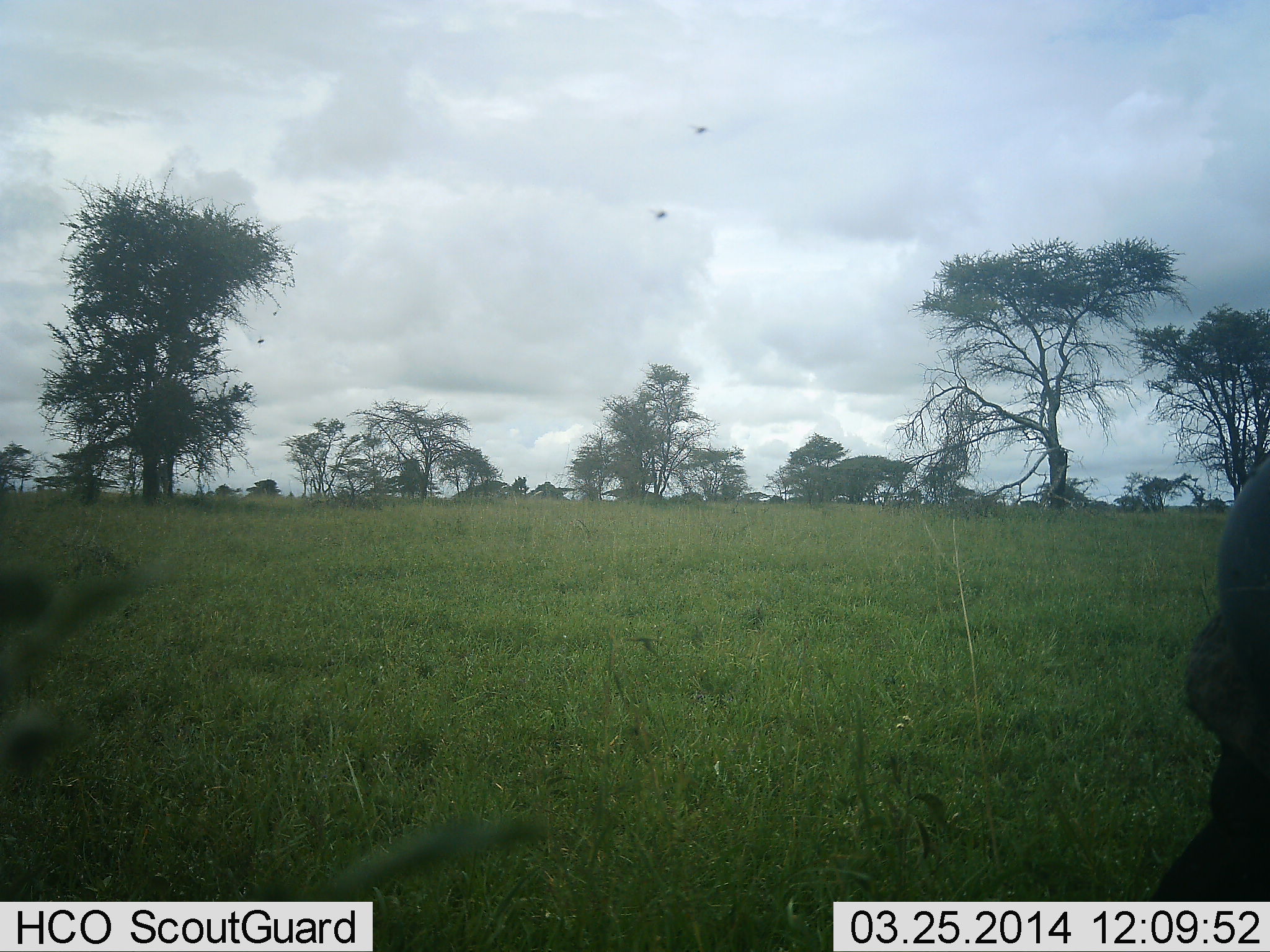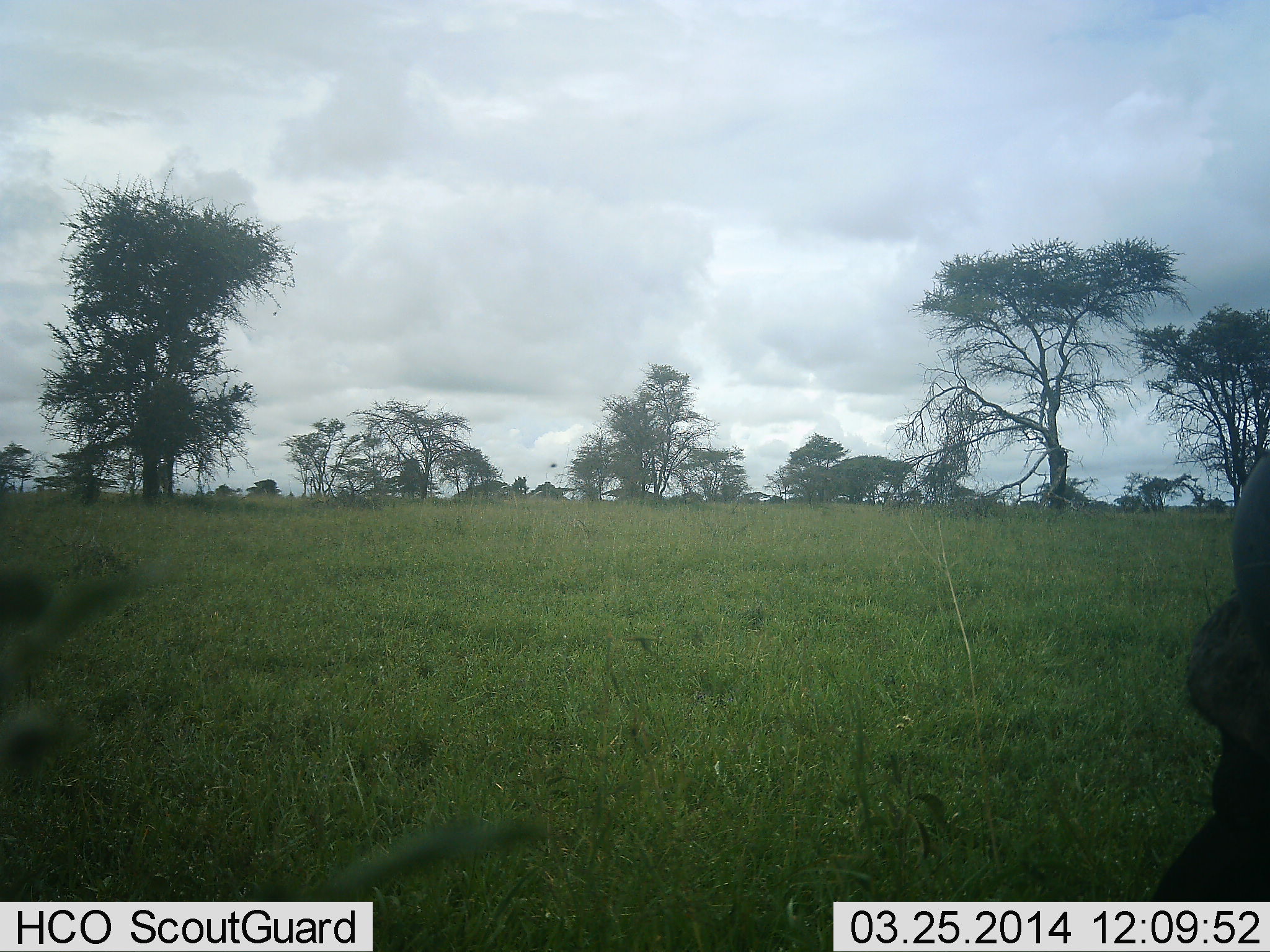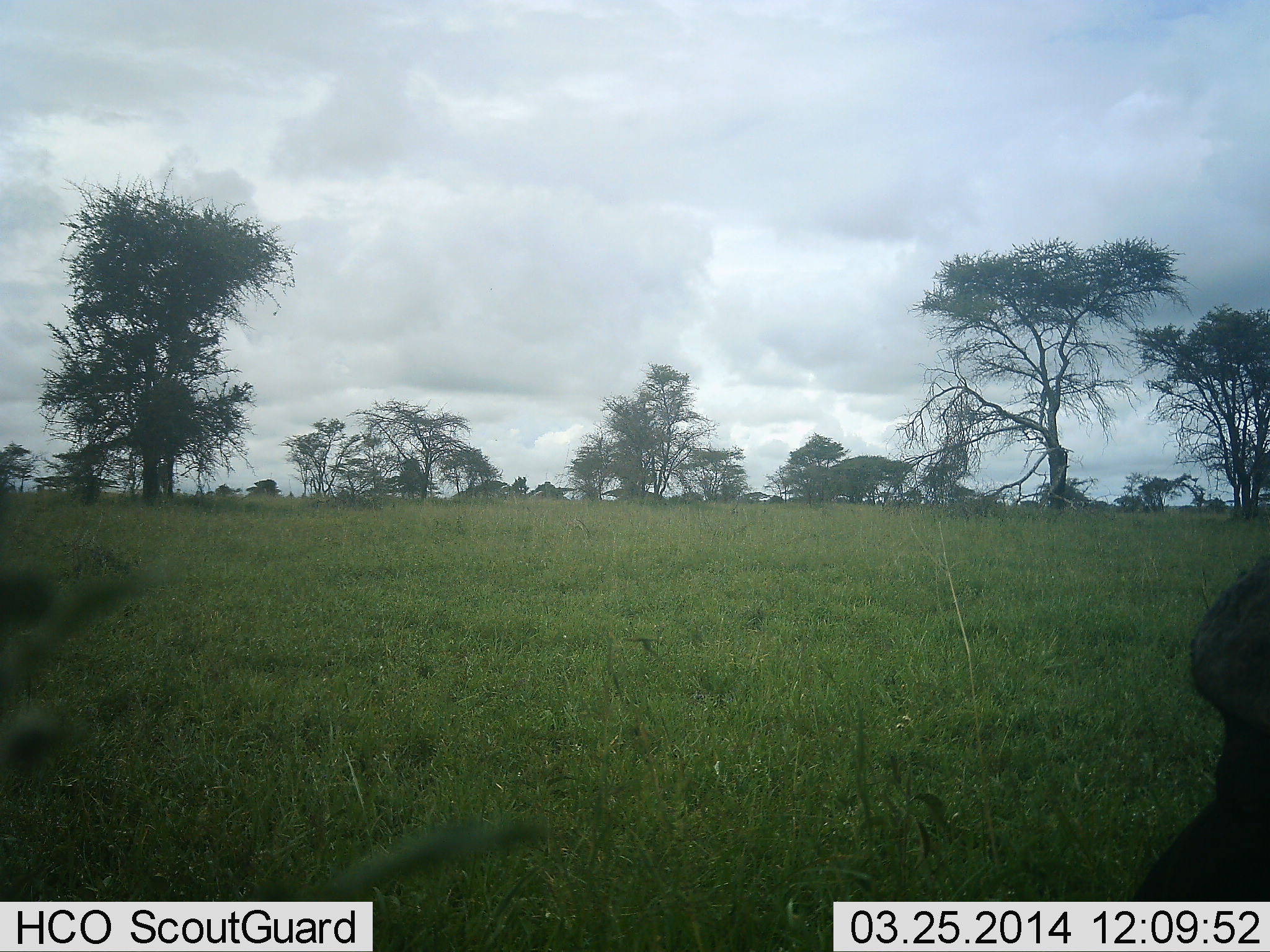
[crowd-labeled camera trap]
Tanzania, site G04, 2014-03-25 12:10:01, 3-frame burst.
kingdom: Animalia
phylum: Chordata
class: Mammalia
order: Artiodactyla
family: Bovidae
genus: Syncerus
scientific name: Syncerus caffer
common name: cape buffalo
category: buffalo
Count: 1.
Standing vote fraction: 46%.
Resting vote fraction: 15%.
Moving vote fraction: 0%.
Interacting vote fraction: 0%.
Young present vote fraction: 0%.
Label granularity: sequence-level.